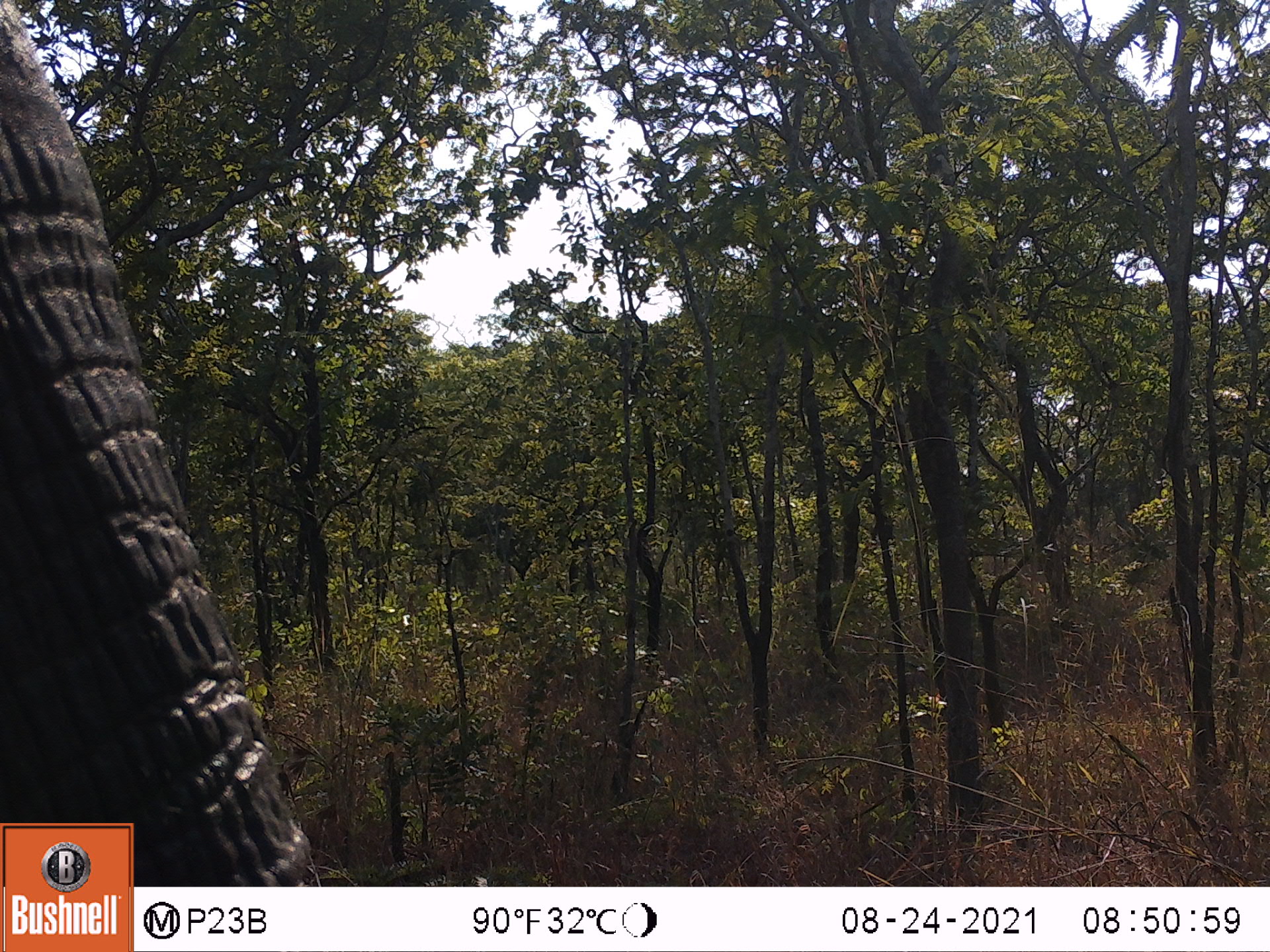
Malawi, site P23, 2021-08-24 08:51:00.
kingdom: Animalia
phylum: Chordata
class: Mammalia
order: Proboscidea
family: Elephantidae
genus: Loxodonta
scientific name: Loxodonta africana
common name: african savanna elephant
African savanna elephant (Loxodonta africana), count 1.